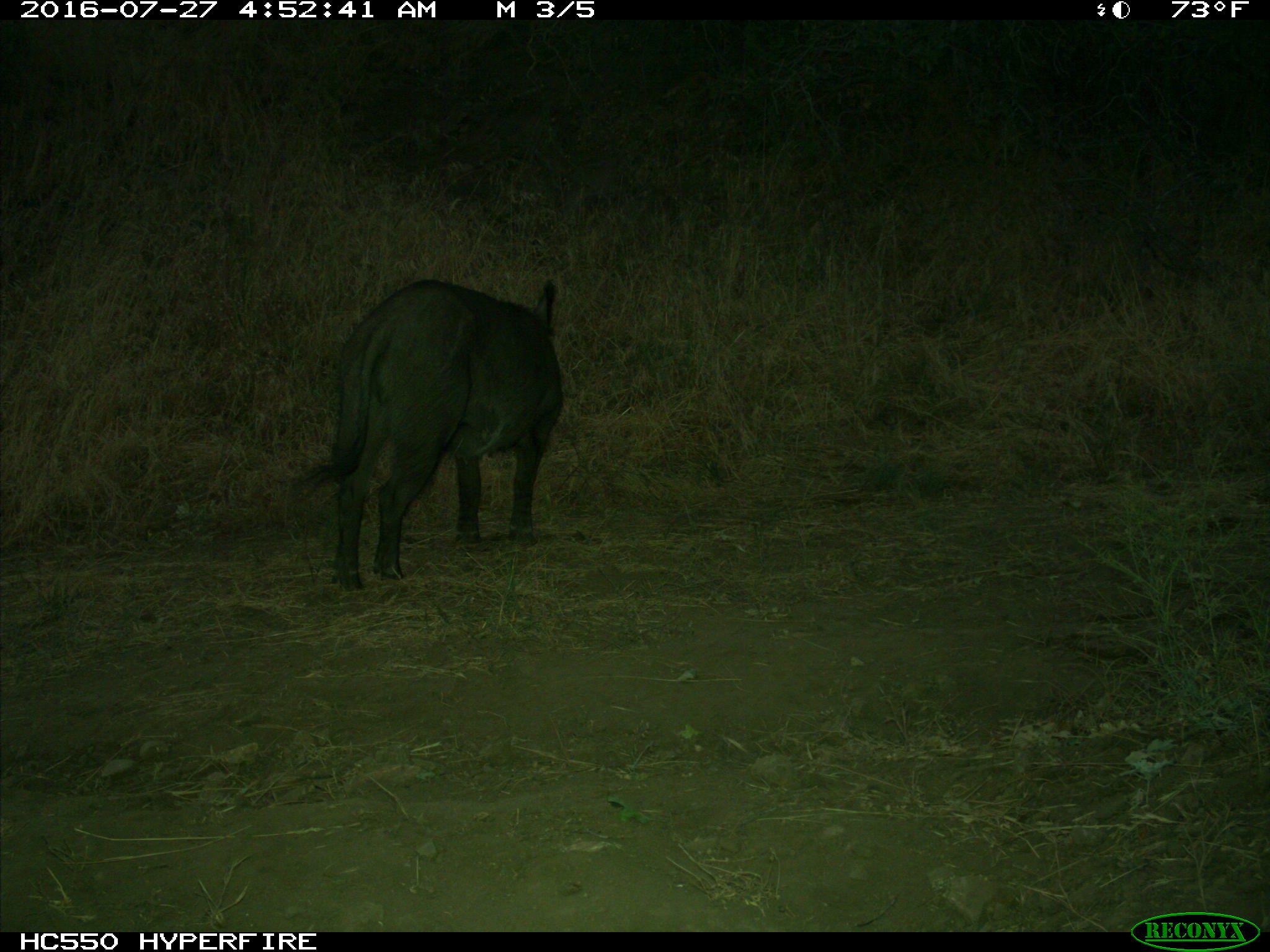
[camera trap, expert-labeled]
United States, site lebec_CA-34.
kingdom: Animalia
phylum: Chordata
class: Mammalia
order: Artiodactyla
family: Suidae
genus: Sus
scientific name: Sus scrofa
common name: wild boar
Sus scrofa (wild boar).